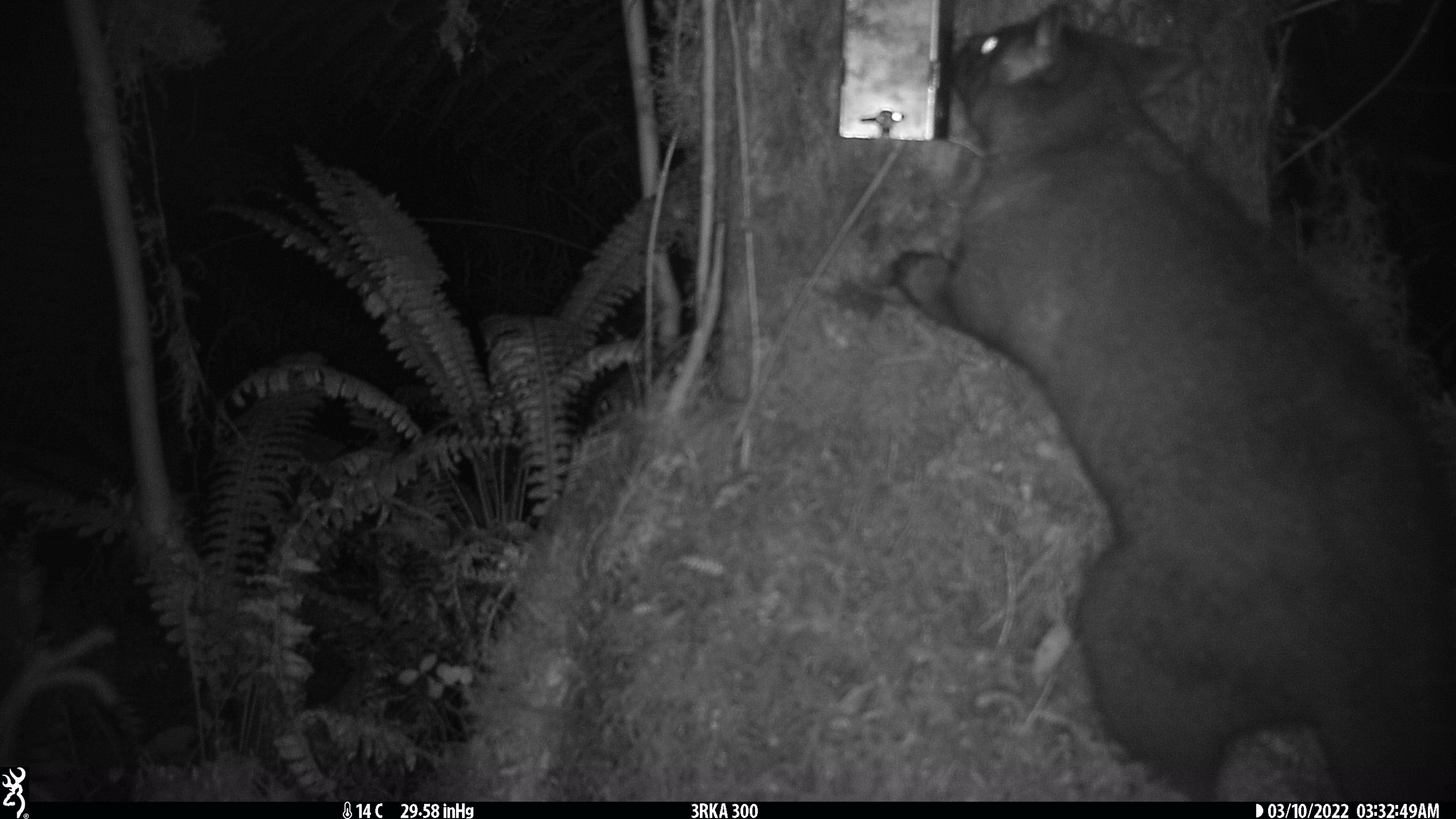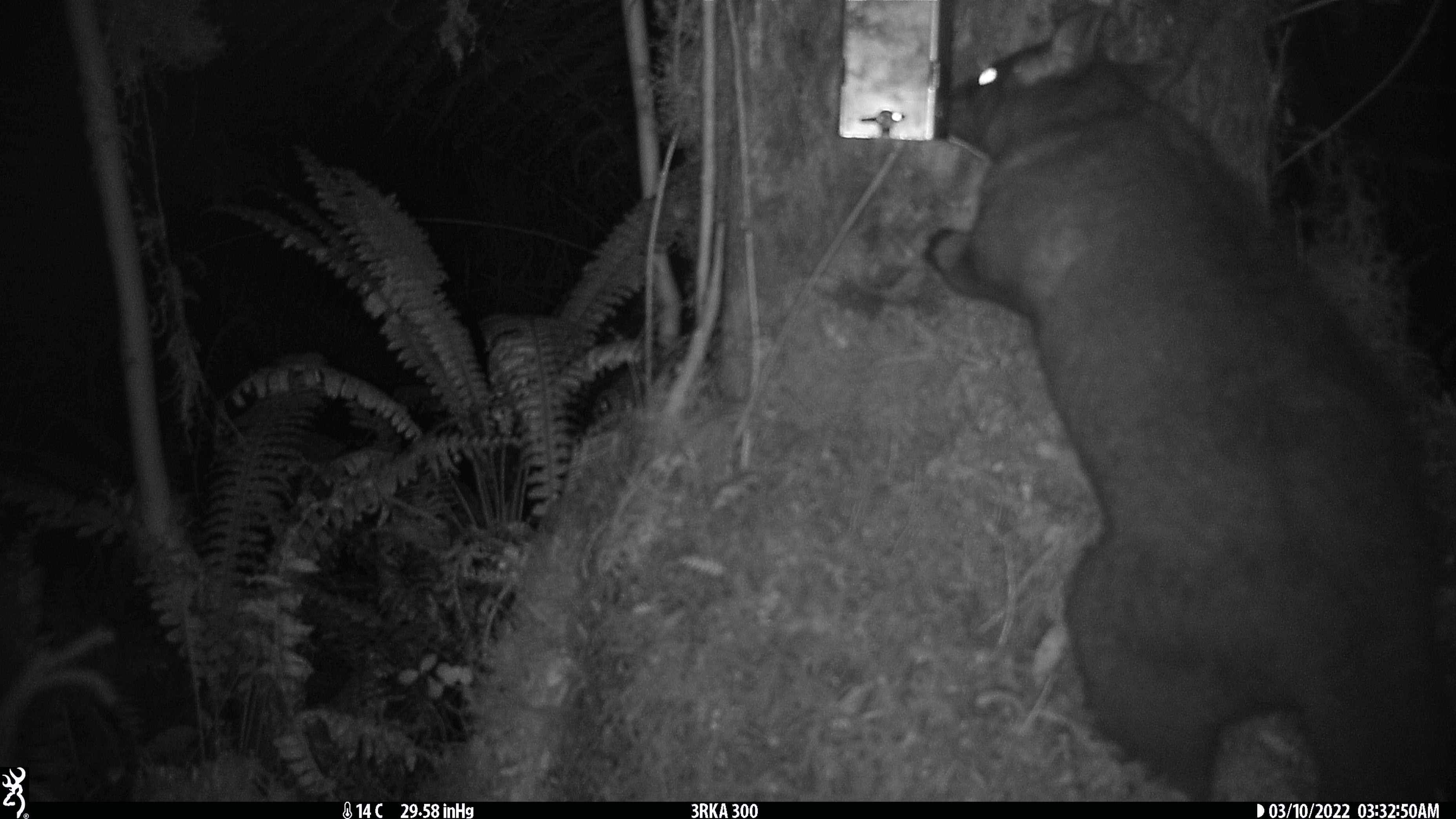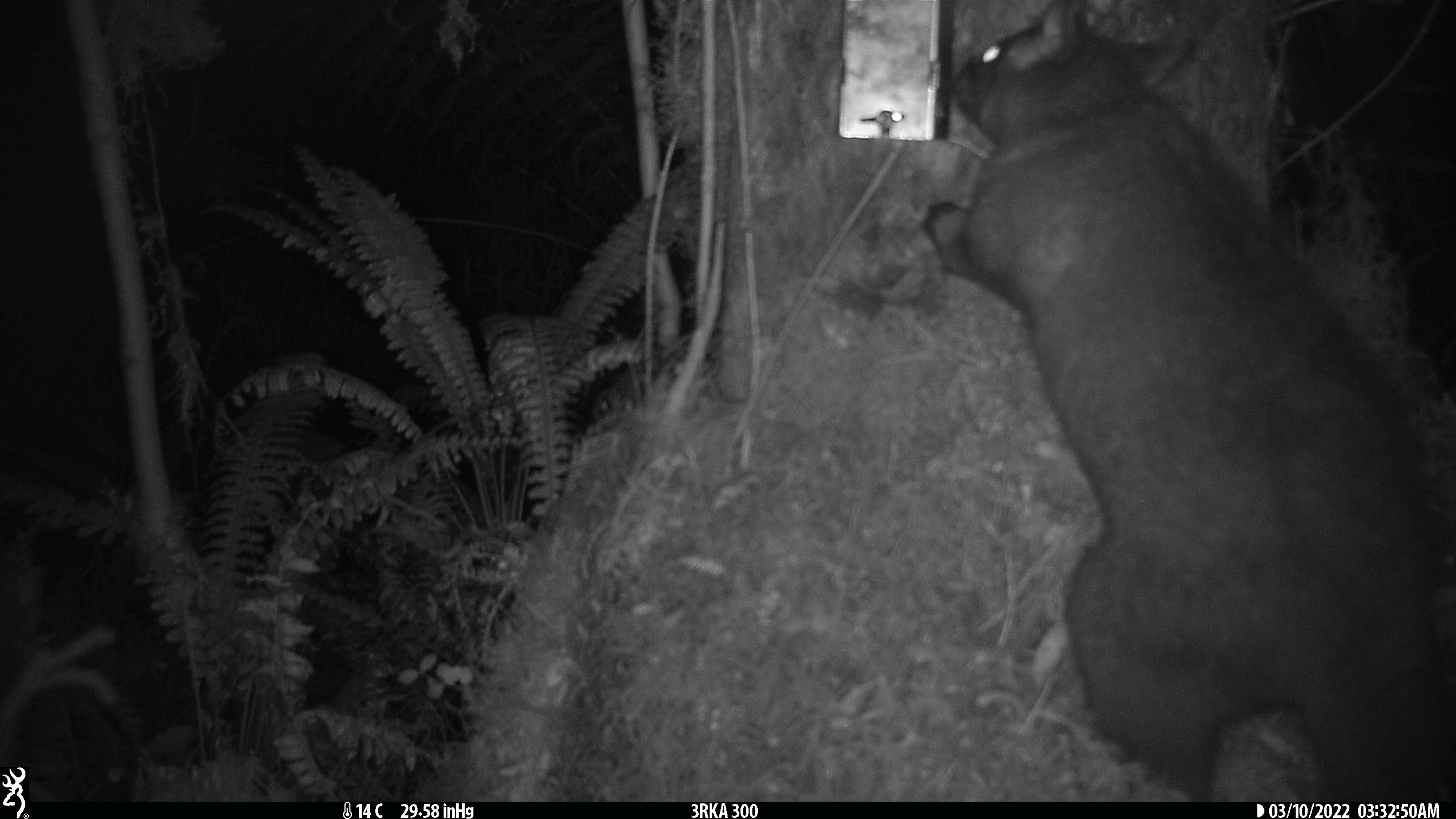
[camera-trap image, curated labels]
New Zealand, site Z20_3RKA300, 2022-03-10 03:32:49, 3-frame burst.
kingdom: Animalia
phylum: Chordata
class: Mammalia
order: Diprotodontia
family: Phalangeridae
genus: Trichosurus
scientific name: Trichosurus vulpecula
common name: common brushtail possum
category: possum